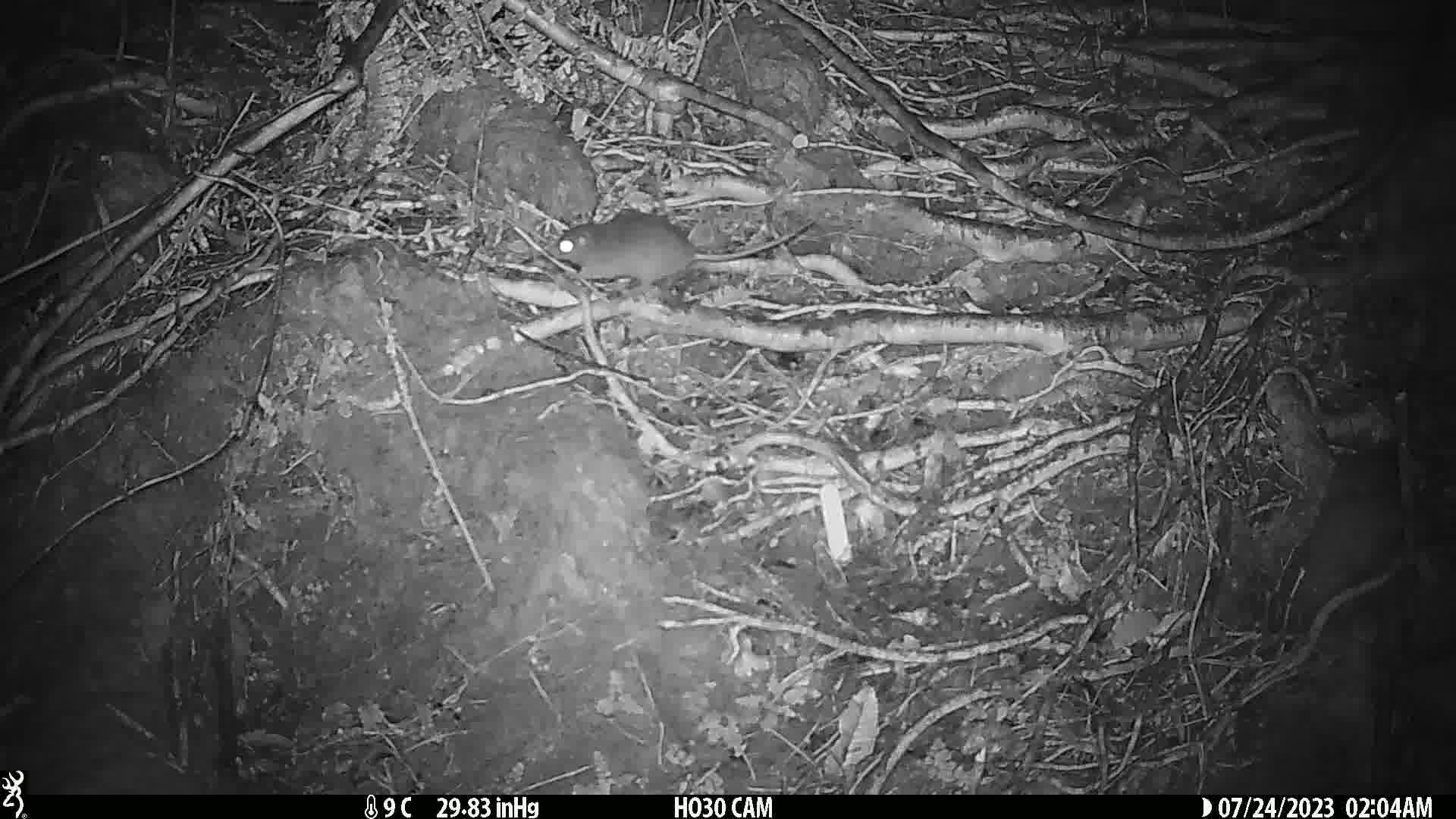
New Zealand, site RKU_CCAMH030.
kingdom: Animalia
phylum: Chordata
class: Mammalia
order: Rodentia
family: Muridae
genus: Rattus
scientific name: Rattus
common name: rat